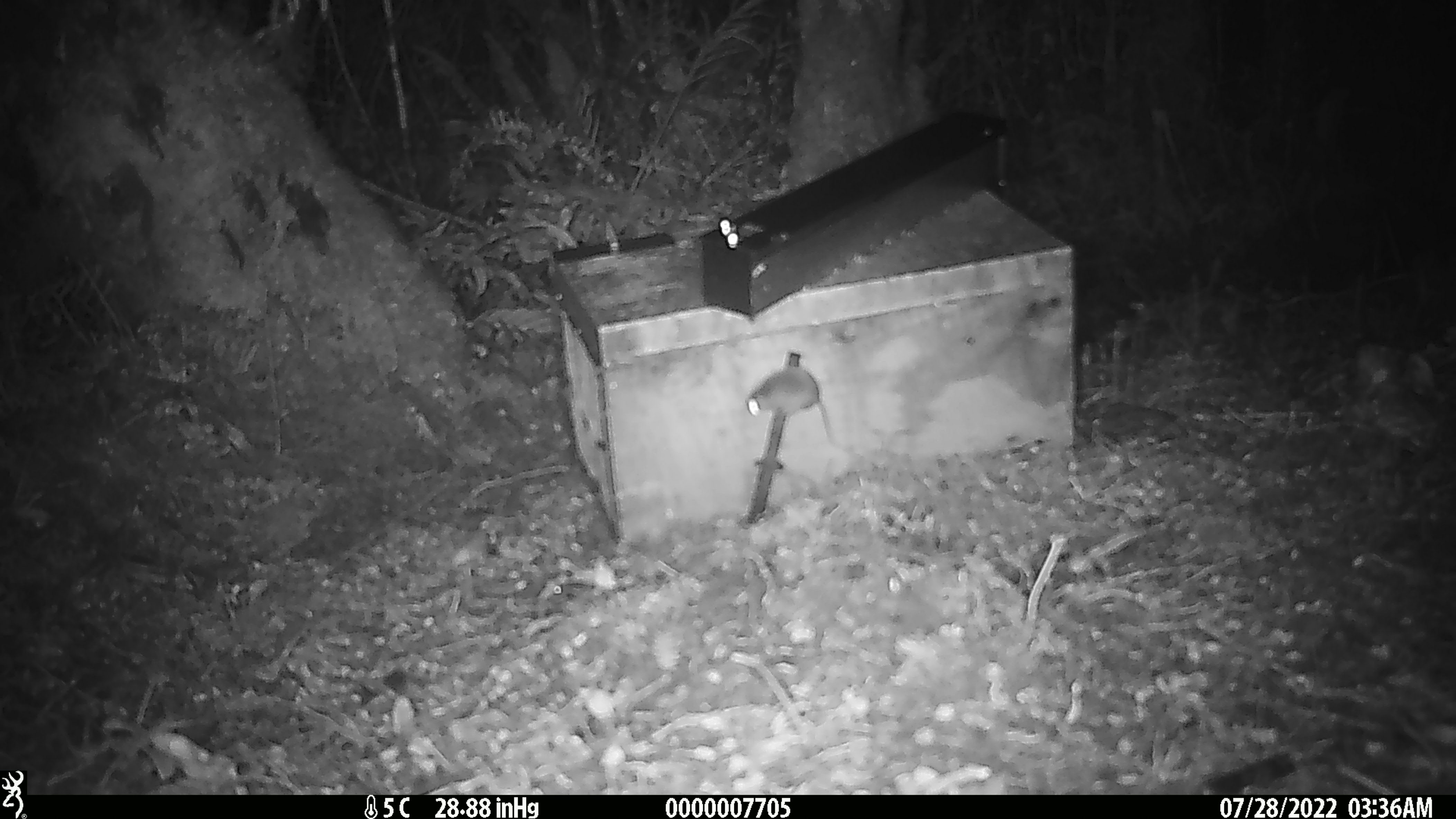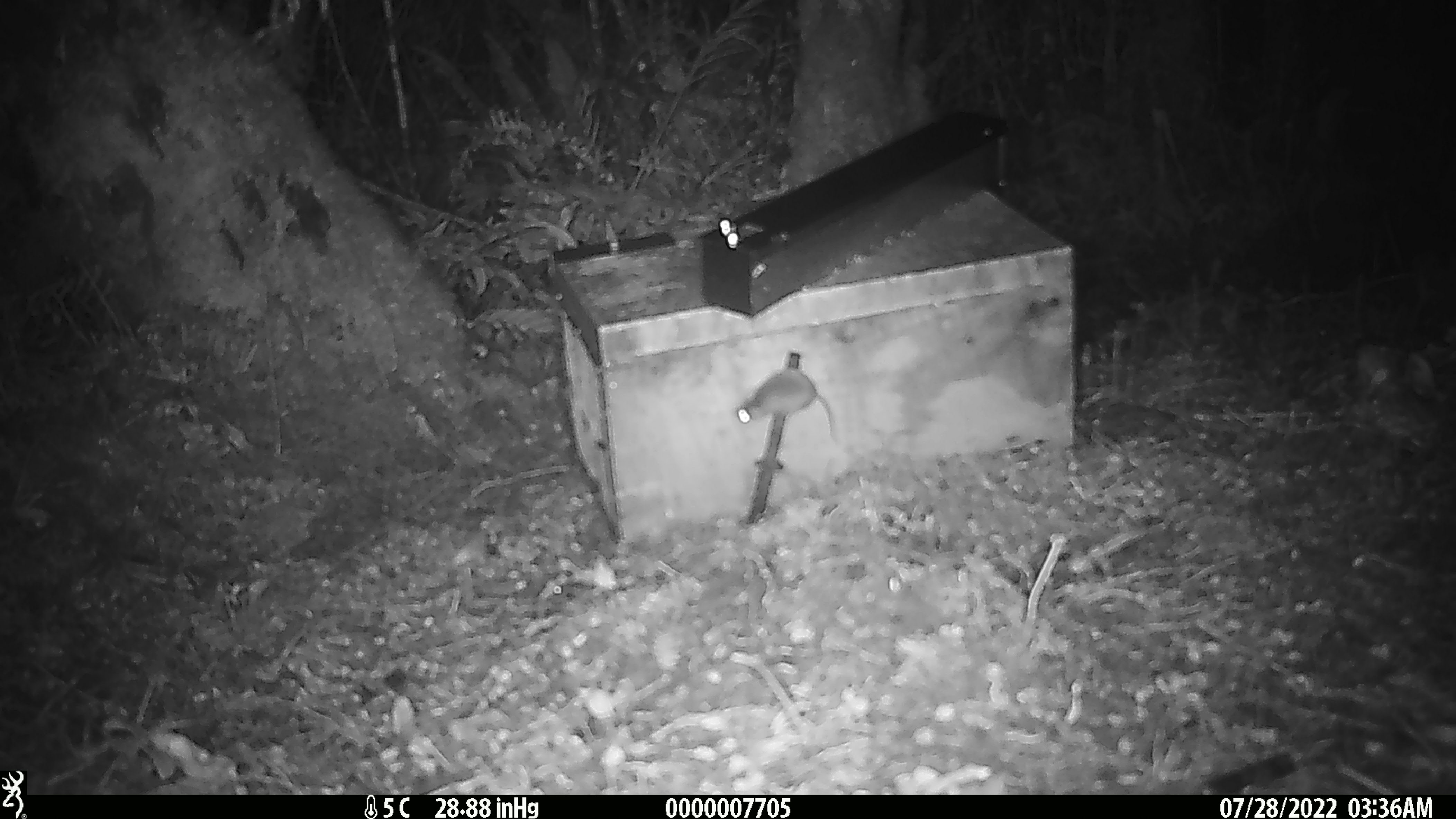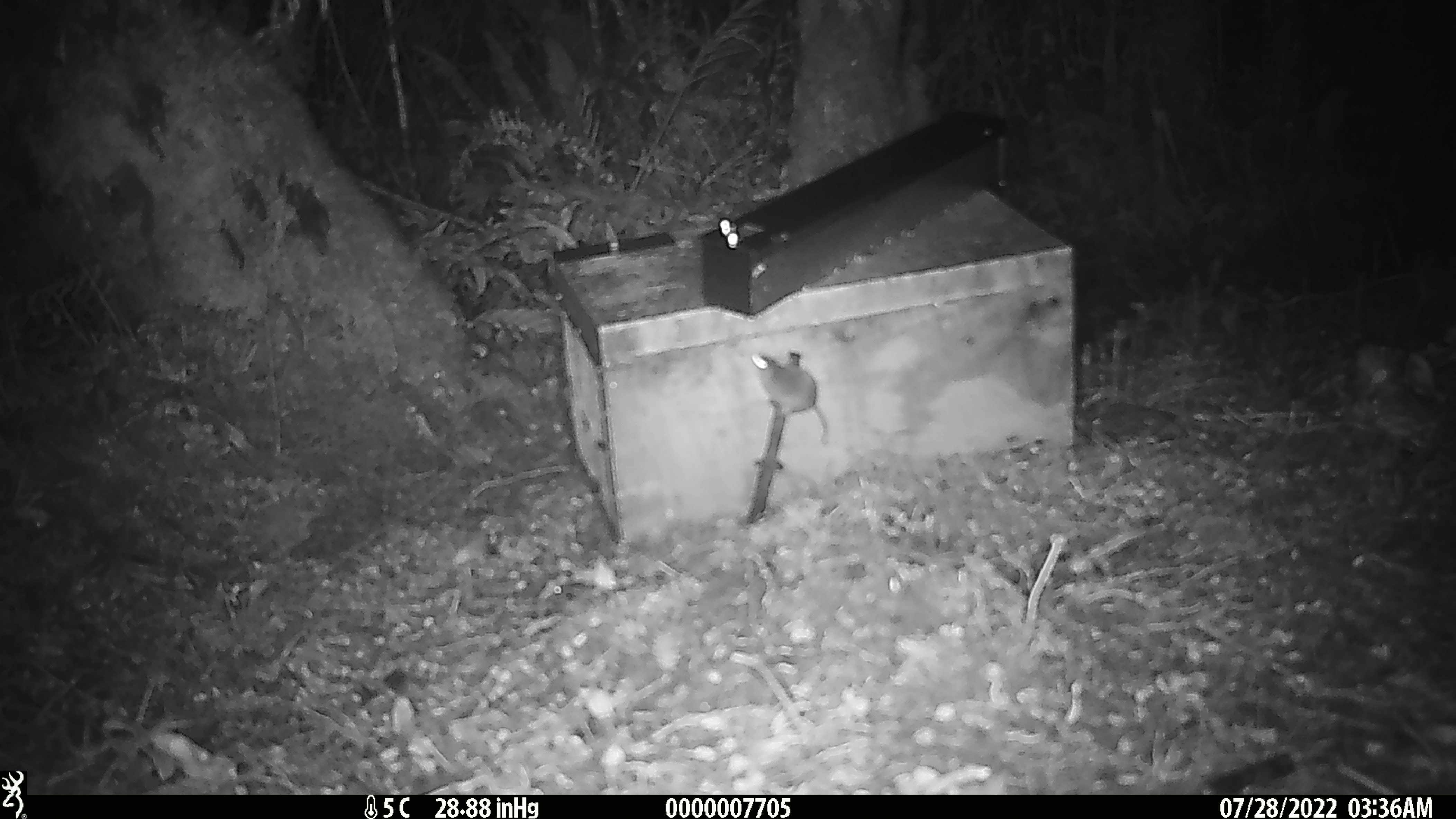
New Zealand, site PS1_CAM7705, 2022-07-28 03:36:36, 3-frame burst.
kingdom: Animalia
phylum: Chordata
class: Mammalia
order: Rodentia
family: Muridae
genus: Mus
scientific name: Mus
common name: mouse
Mouse (Mus).